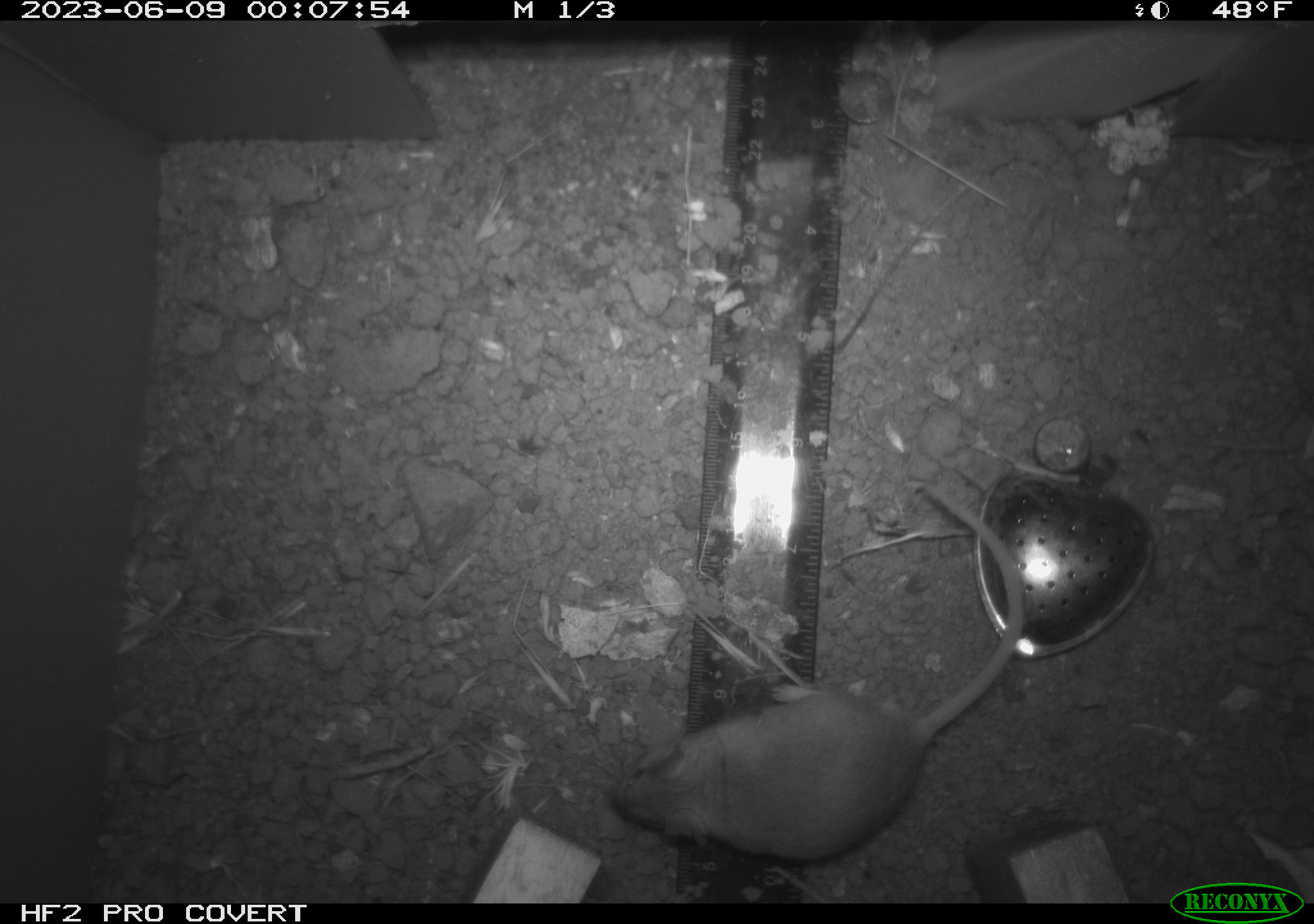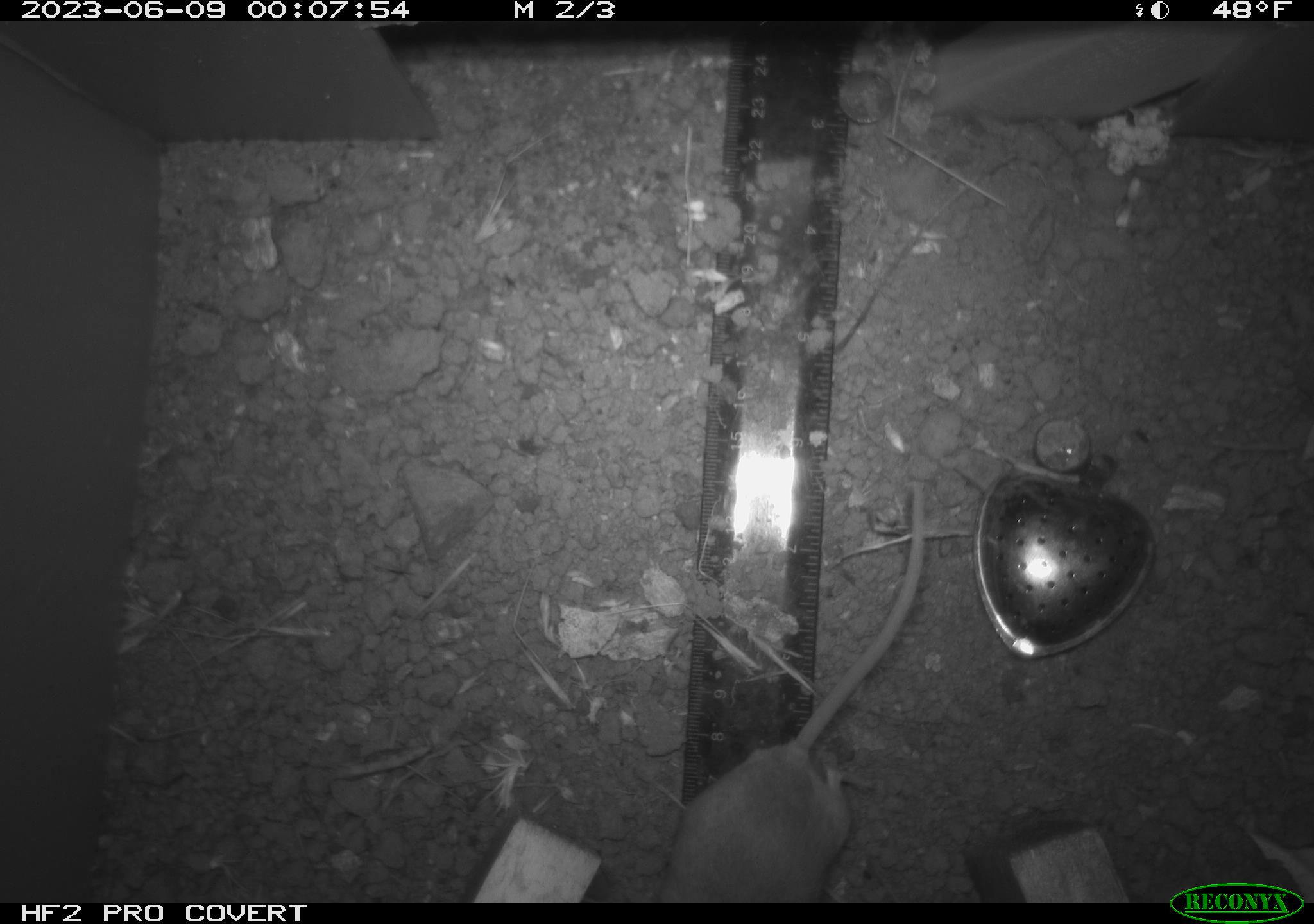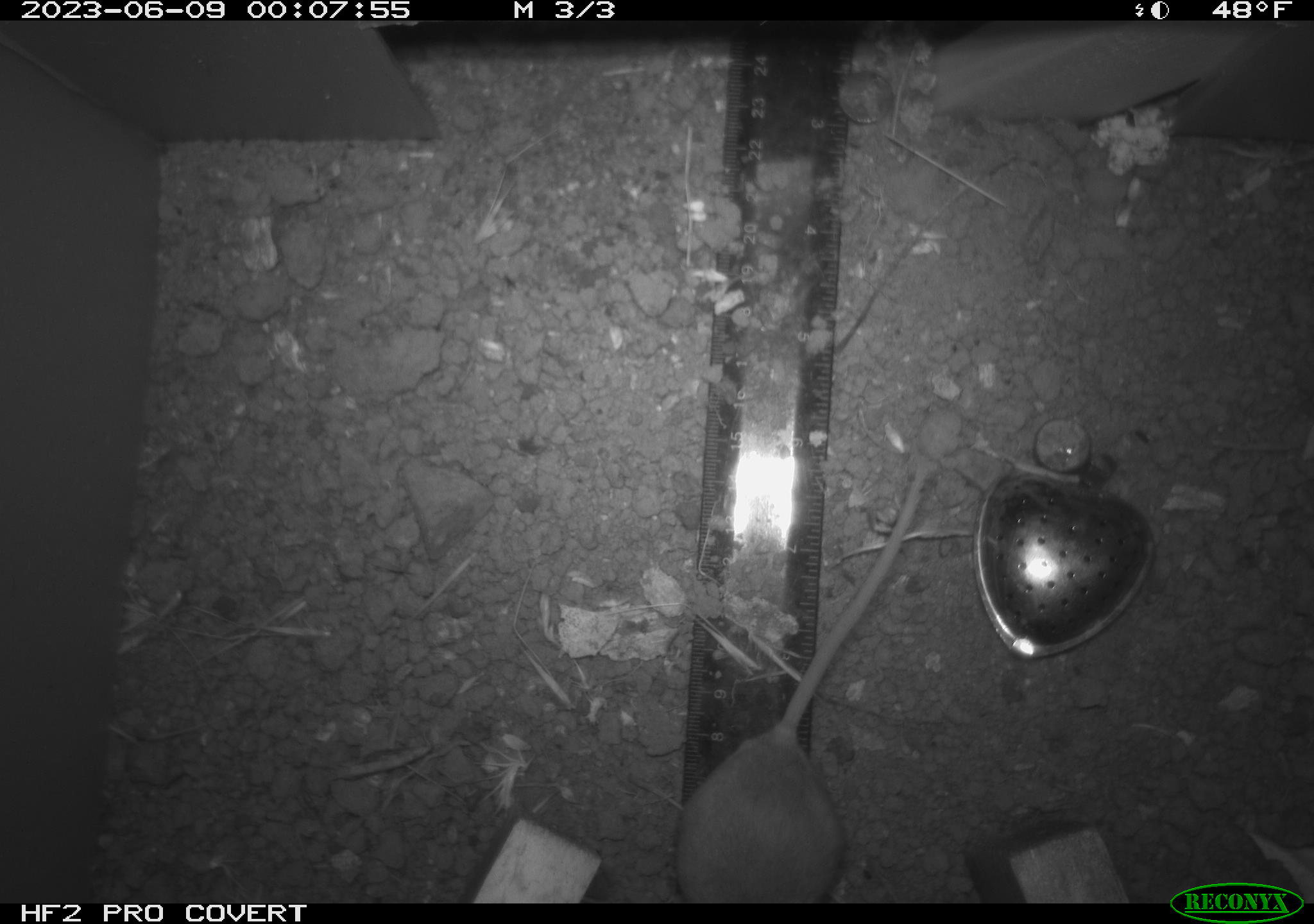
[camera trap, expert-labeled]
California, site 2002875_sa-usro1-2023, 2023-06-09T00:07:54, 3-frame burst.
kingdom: Animalia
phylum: Chordata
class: Mammalia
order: Rodentia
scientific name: Rodentia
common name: mouse species